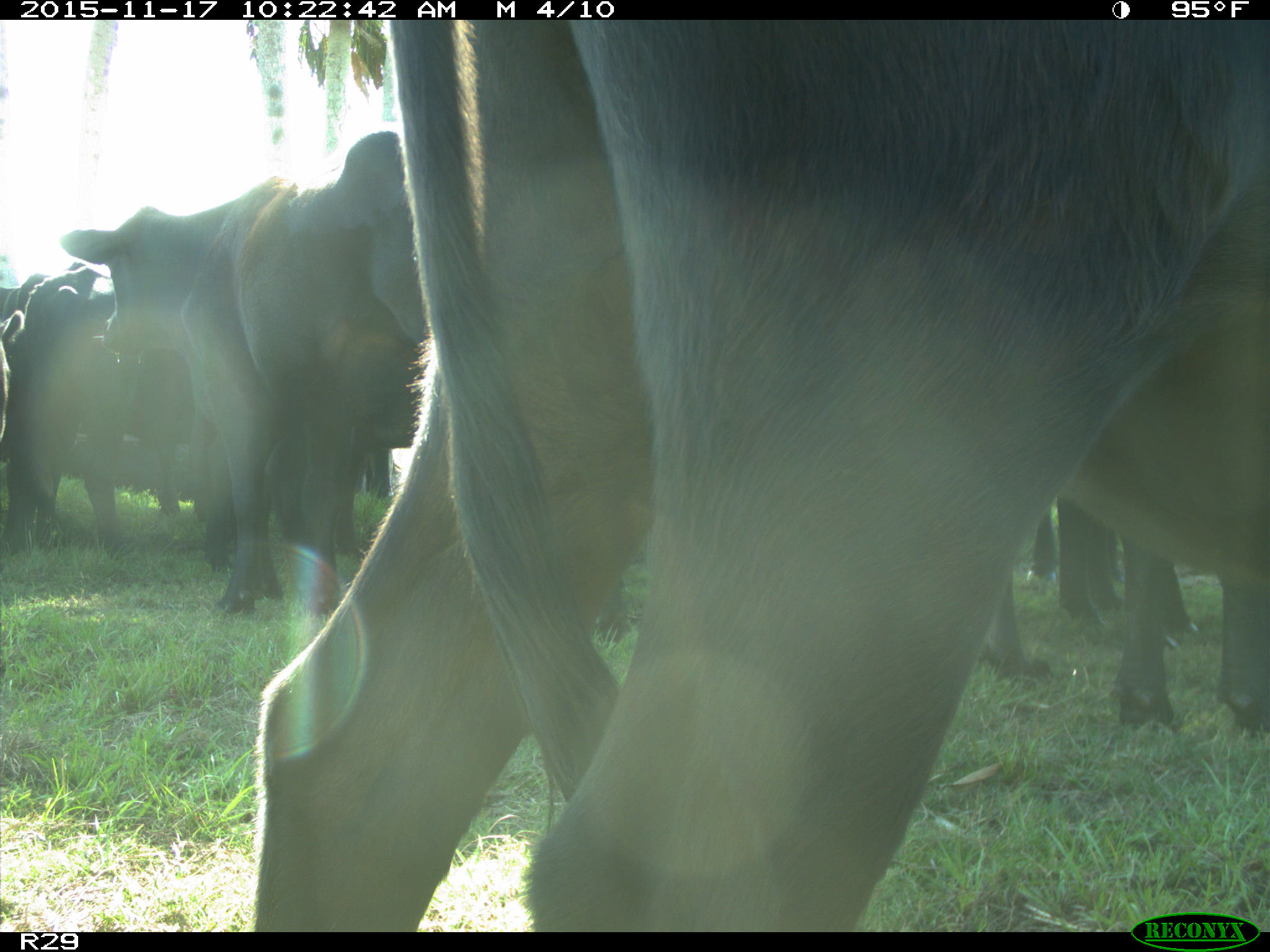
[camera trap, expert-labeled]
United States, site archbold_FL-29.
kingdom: Animalia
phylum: Chordata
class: Mammalia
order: Artiodactyla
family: Bovidae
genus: Bos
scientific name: Bos taurus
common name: domestic cow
Bos taurus (domestic cow).